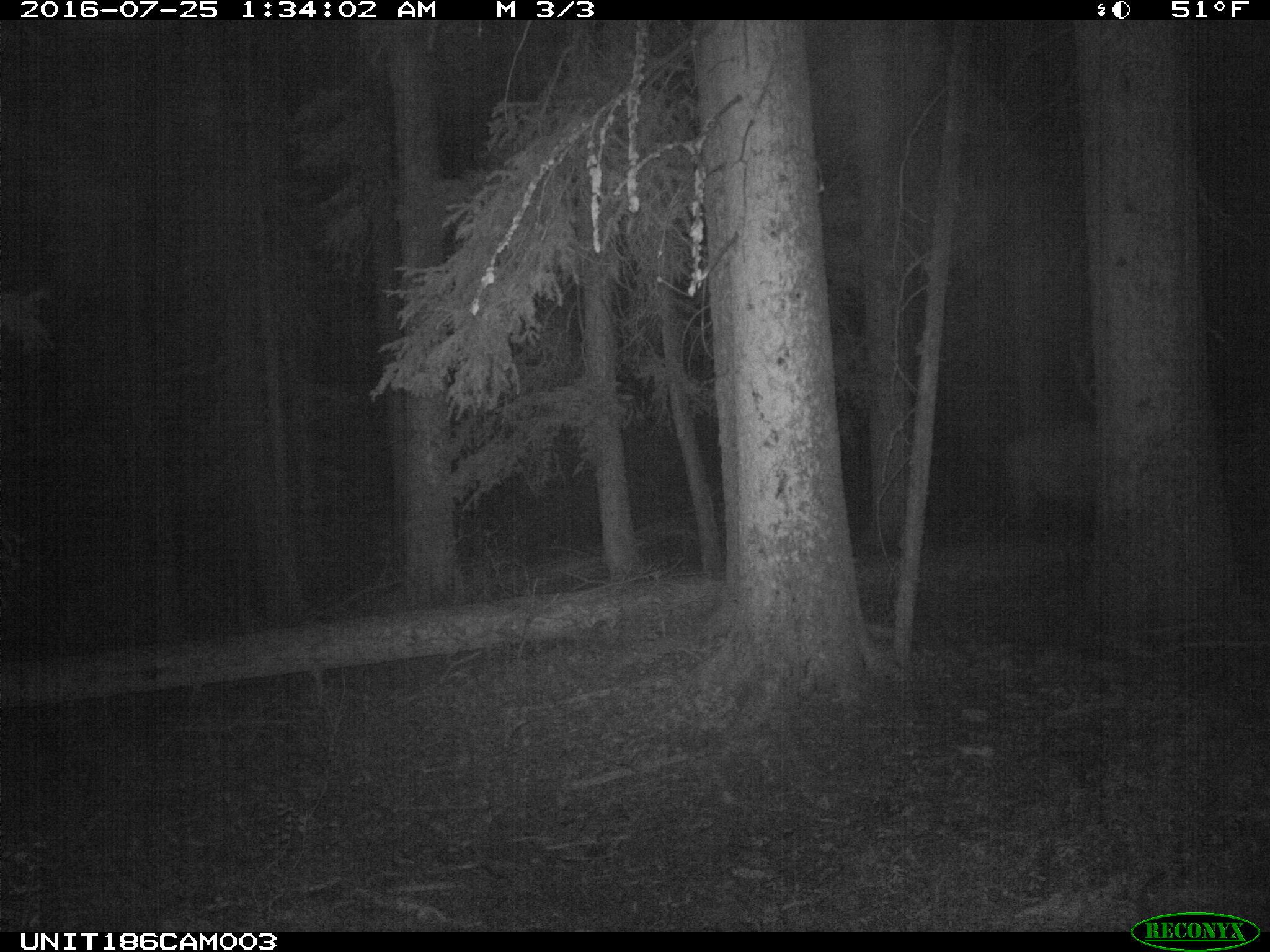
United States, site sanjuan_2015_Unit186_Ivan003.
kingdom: Animalia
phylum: Chordata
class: Mammalia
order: Artiodactyla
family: Cervidae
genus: Cervus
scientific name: Cervus elaphus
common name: red deer